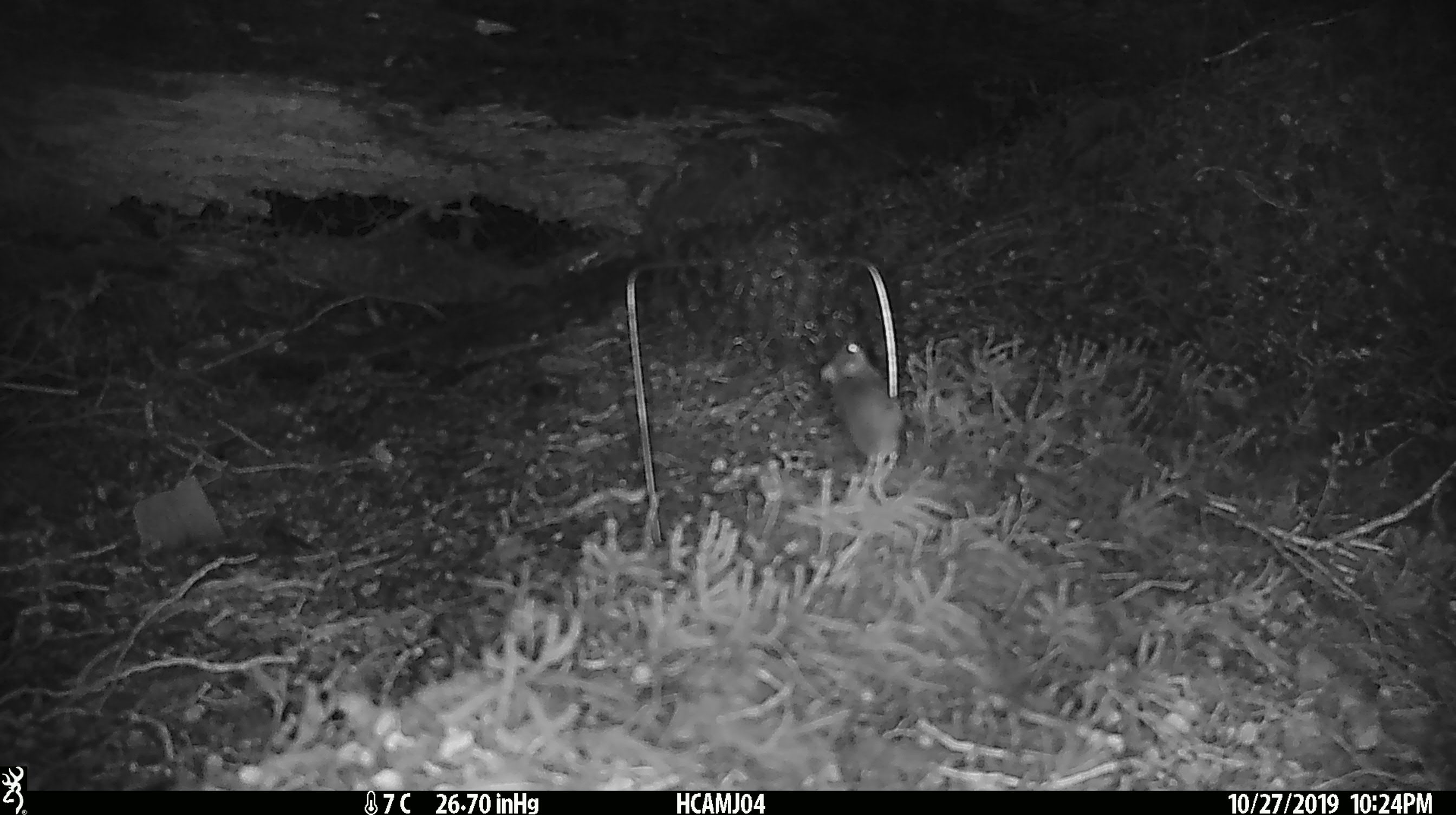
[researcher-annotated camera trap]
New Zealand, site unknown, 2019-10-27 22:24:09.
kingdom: Animalia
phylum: Chordata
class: Mammalia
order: Rodentia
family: Muridae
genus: Mus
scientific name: Mus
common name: mouse